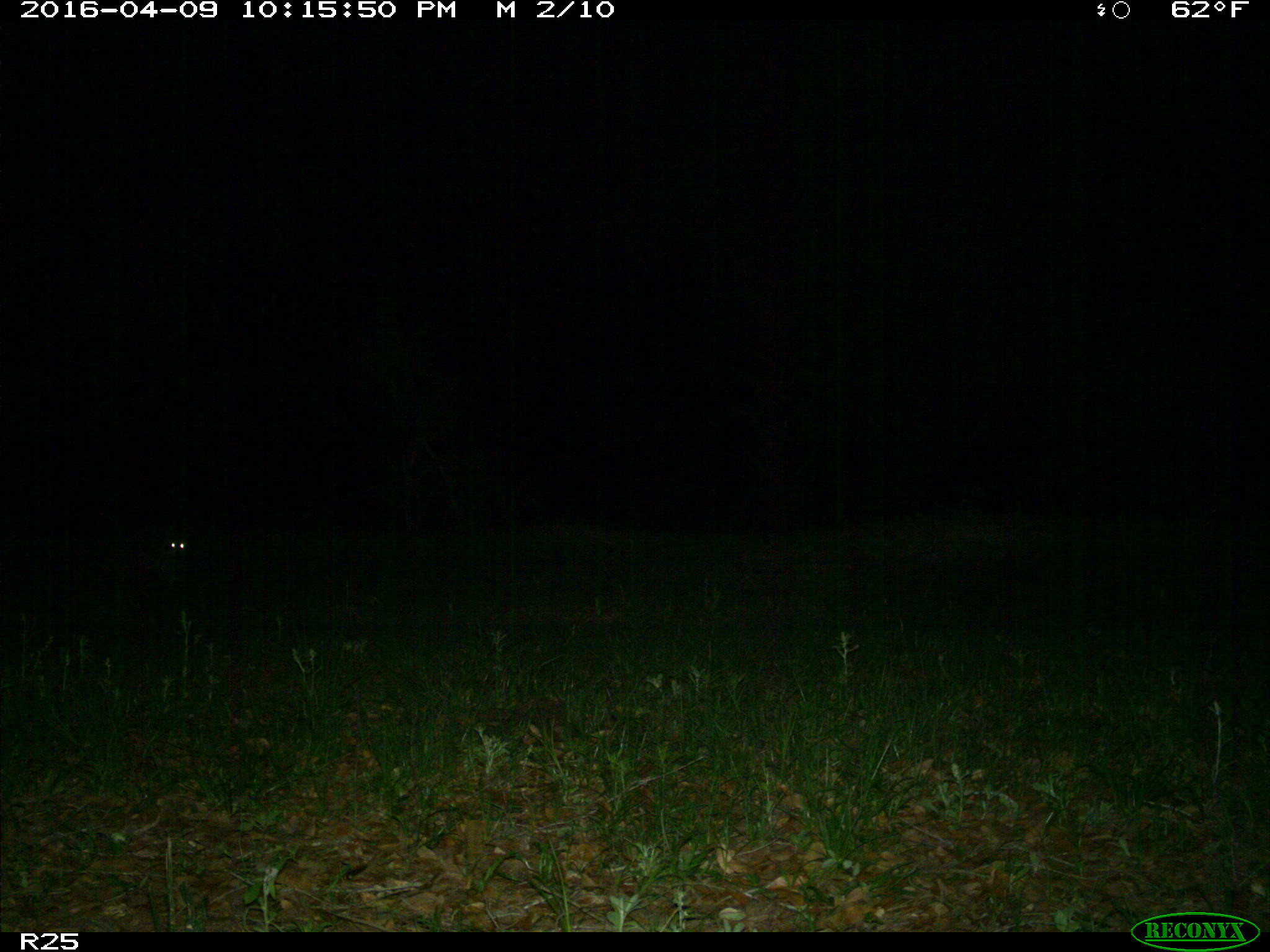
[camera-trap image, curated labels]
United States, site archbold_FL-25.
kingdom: Animalia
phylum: Chordata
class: Mammalia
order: Carnivora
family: Procyonidae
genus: Procyon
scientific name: Procyon lotor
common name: common raccoon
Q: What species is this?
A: Procyon lotor (common raccoon).